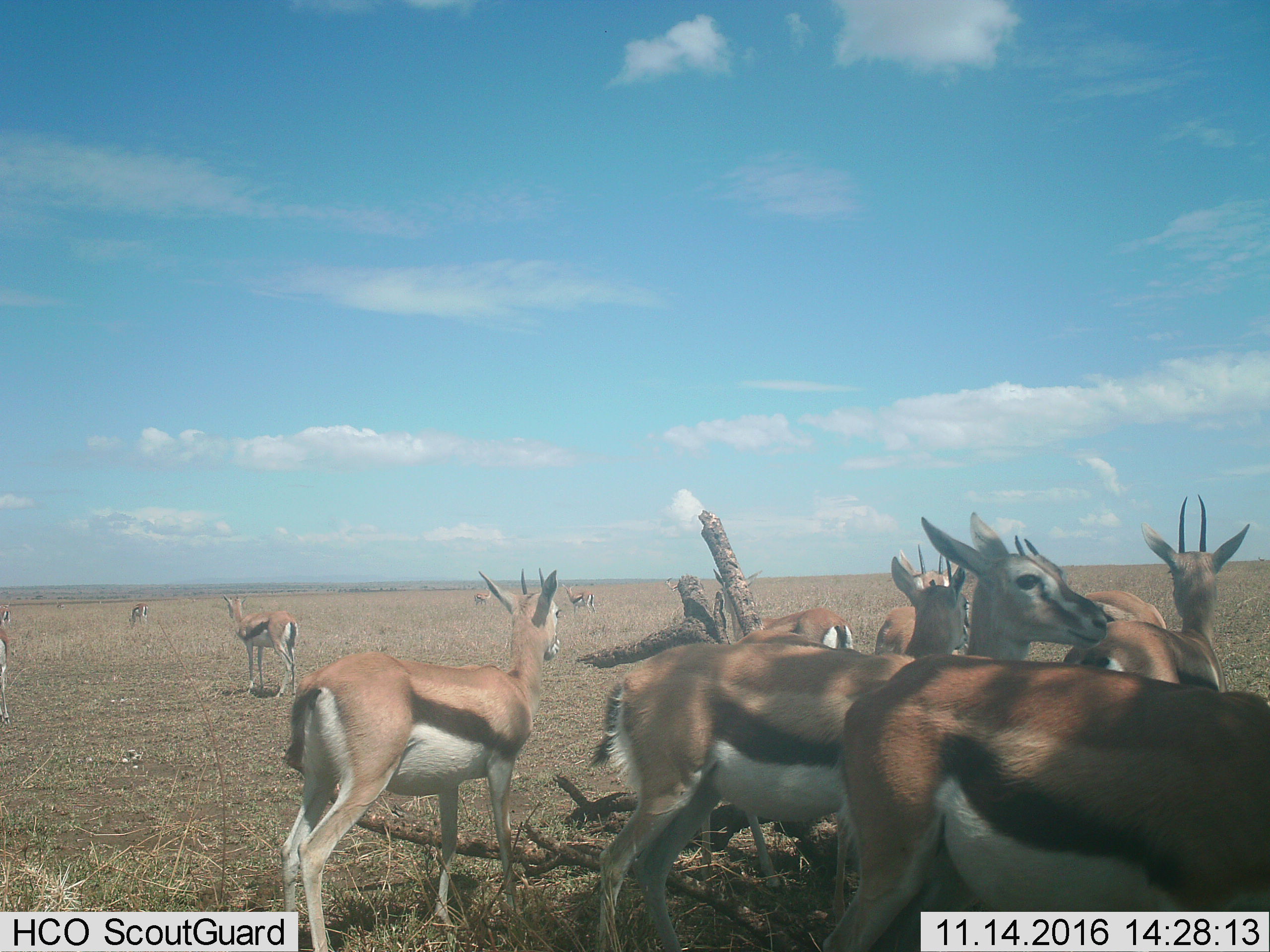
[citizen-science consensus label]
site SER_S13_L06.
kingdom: Animalia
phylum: Chordata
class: Mammalia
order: Artiodactyla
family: Bovidae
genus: Eudorcas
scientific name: Eudorcas thomsonii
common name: thomson's gazelle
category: gazellethomsons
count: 11-50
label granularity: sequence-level